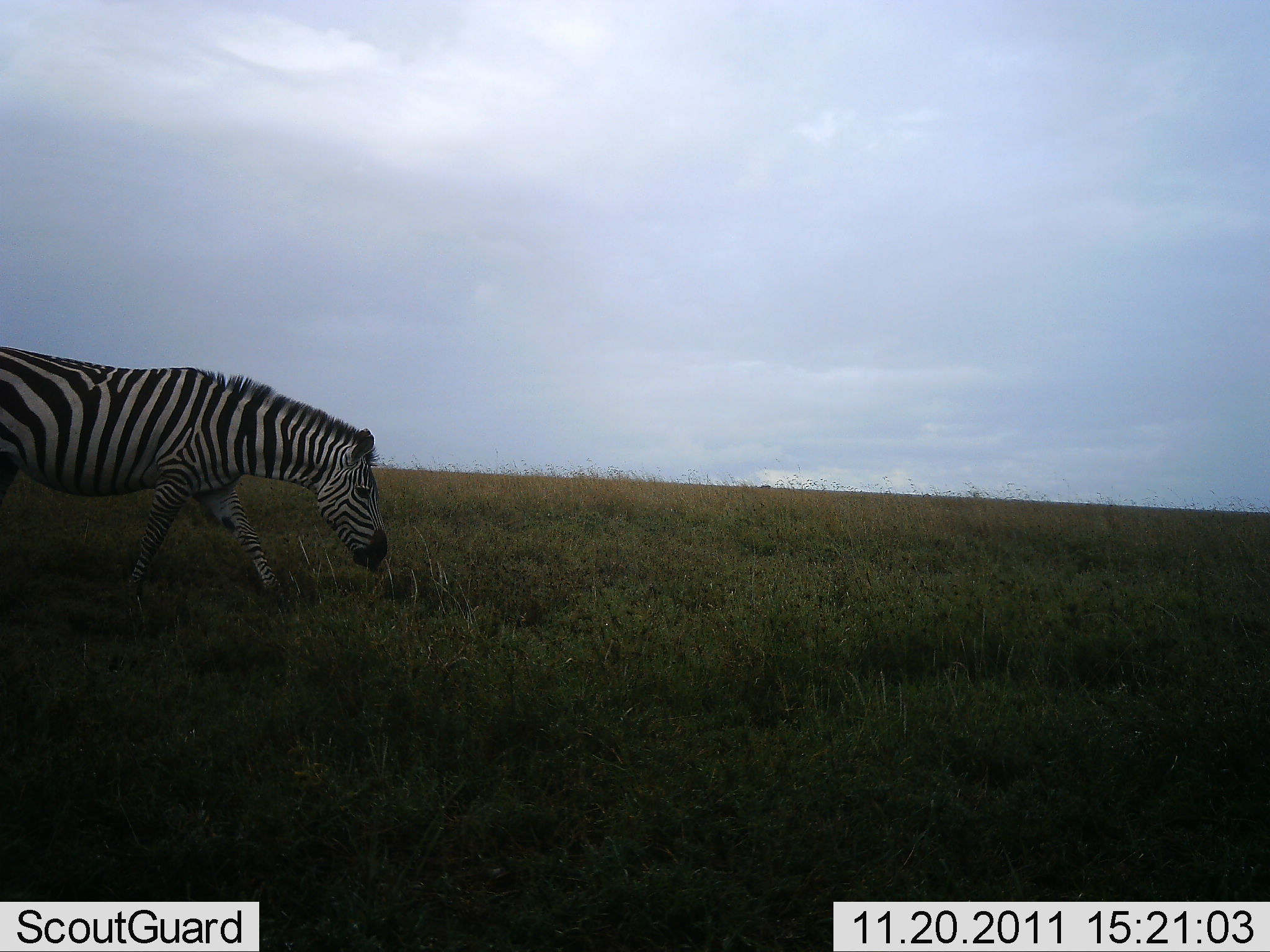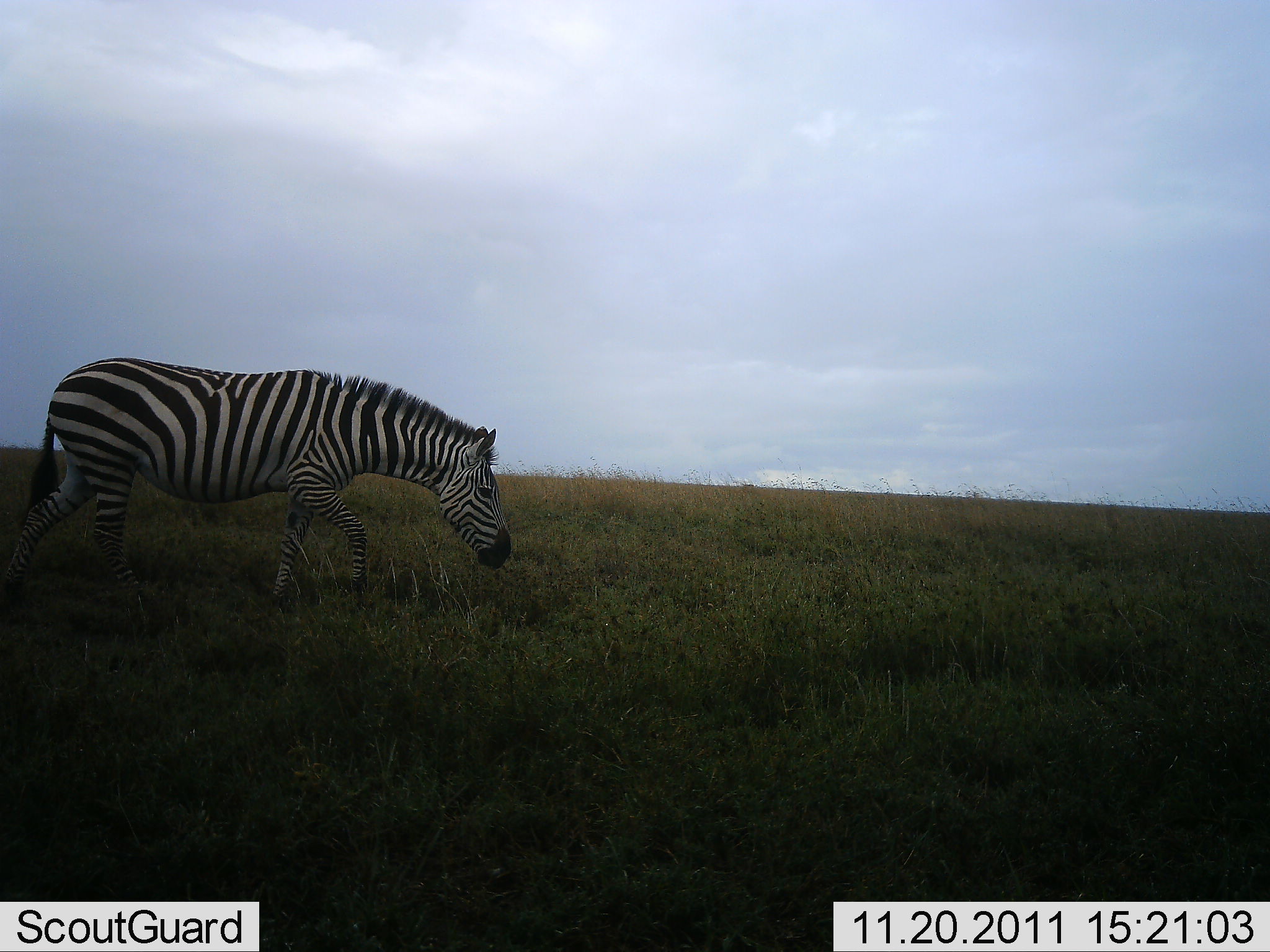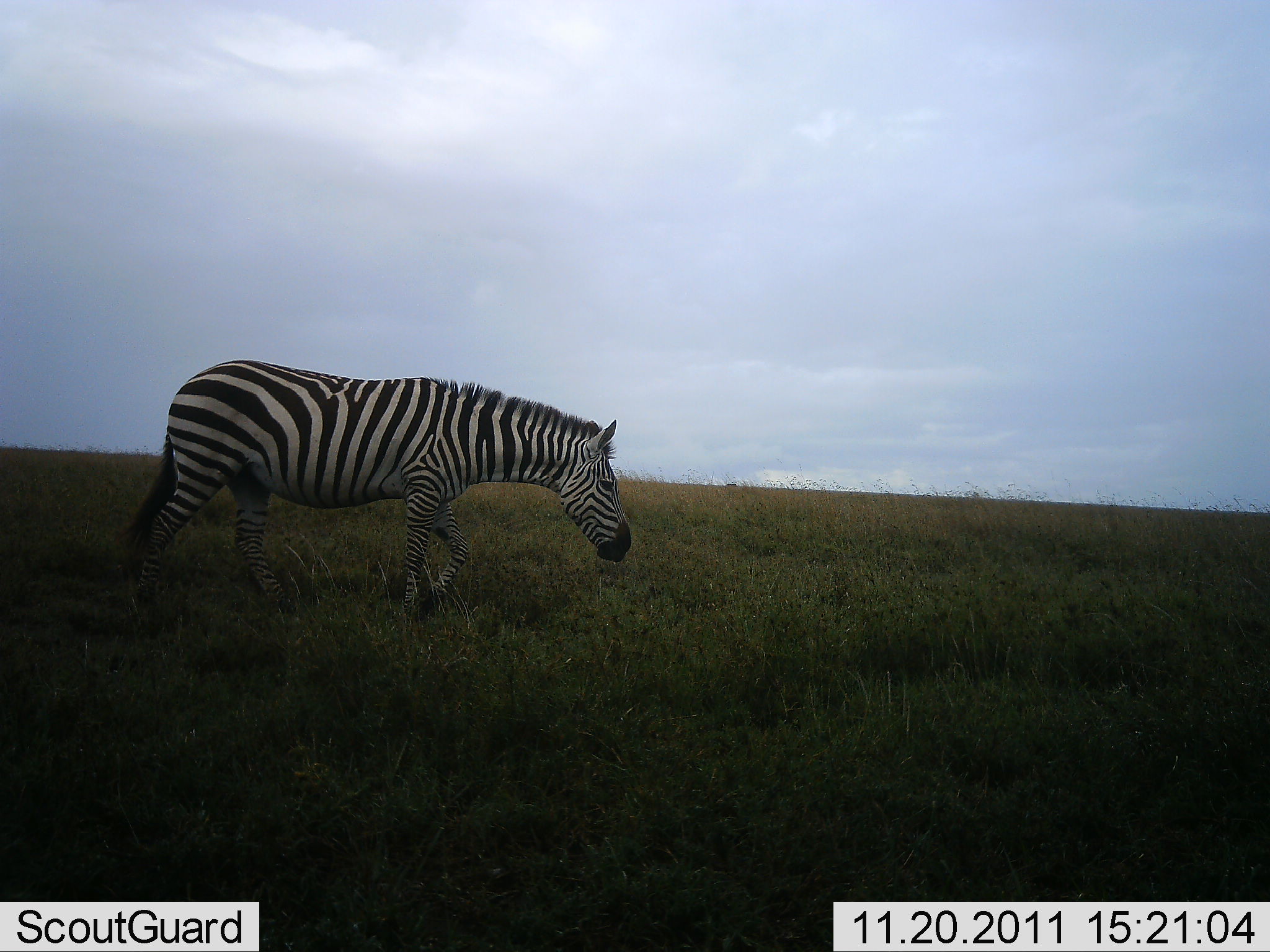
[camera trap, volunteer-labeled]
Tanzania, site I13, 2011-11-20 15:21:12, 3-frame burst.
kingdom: Animalia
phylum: Chordata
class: Mammalia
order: Perissodactyla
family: Equidae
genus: Equus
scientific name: Equus quagga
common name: plains zebra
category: zebra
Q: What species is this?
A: Zebra (plains zebra) (Equus quagga).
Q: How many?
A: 1.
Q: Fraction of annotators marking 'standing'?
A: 0%.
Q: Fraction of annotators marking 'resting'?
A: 0%.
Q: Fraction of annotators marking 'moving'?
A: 100%.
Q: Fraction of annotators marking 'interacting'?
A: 0%.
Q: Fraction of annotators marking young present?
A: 0%.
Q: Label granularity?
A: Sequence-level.